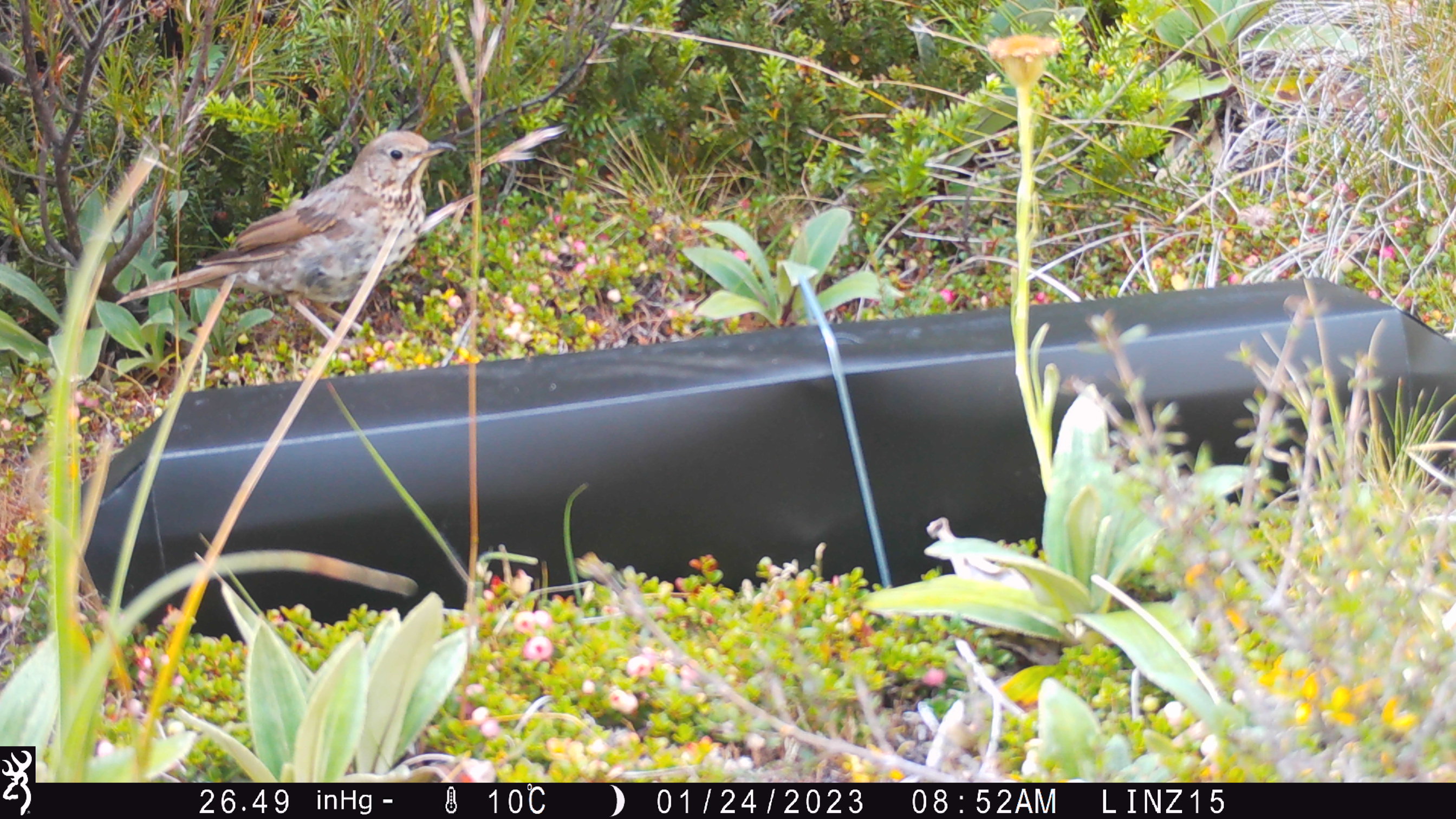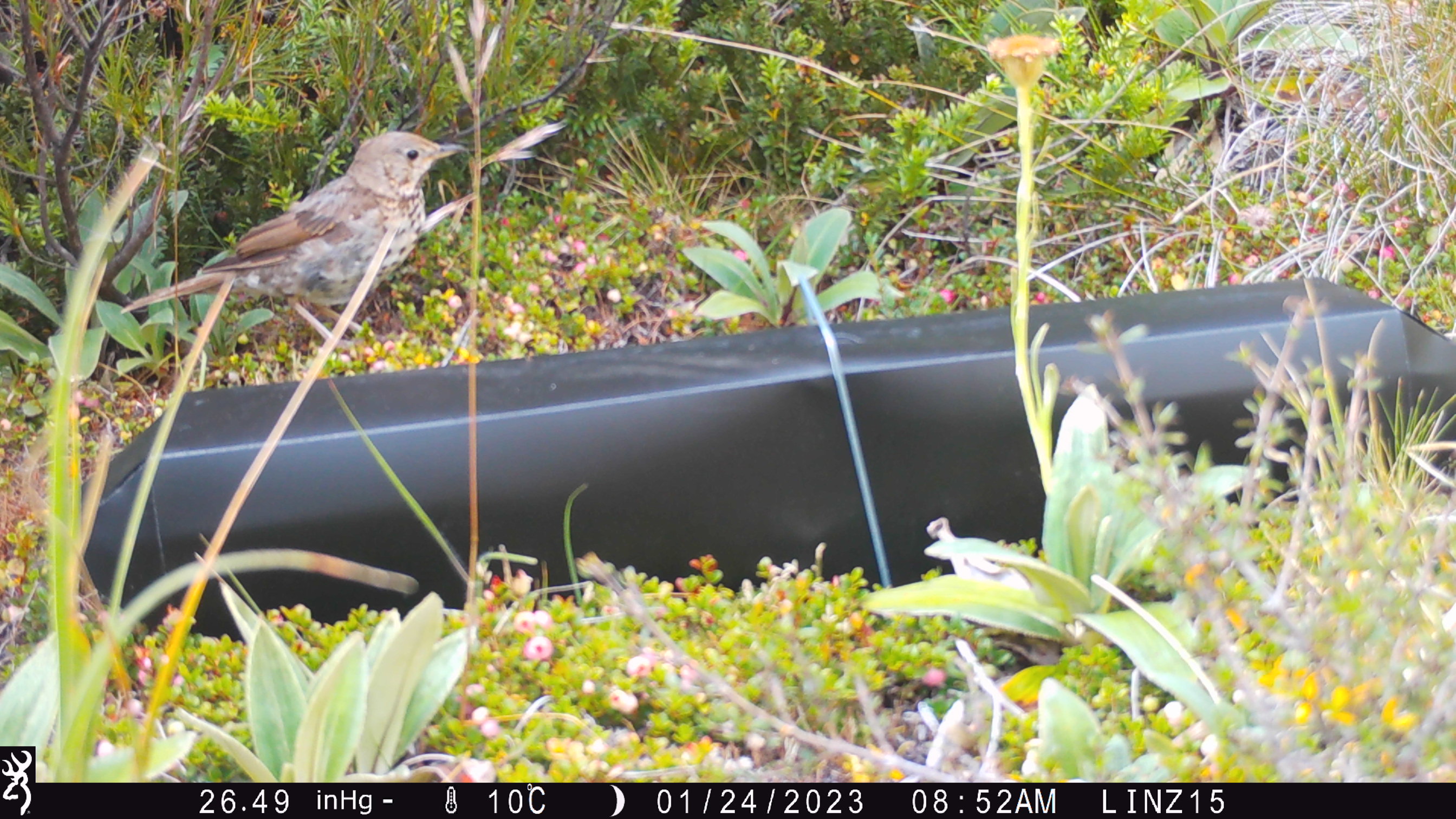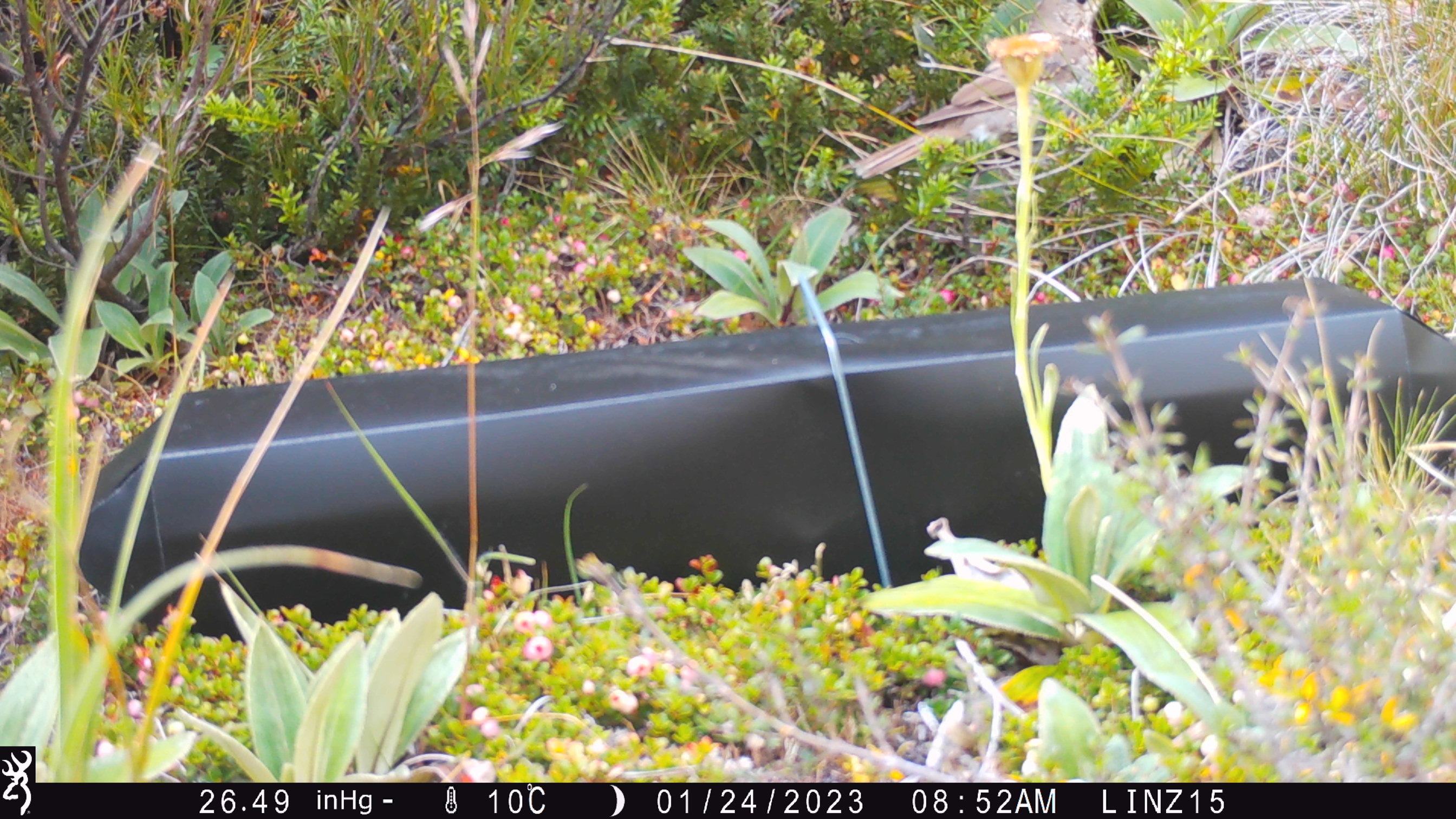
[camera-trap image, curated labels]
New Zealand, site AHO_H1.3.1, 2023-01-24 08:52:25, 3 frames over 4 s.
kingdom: Animalia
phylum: Chordata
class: Aves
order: Passeriformes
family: Turdidae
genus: Turdus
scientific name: Turdus philomelos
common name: song thrush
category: thrush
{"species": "thrush (song thrush) (Turdus philomelos)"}